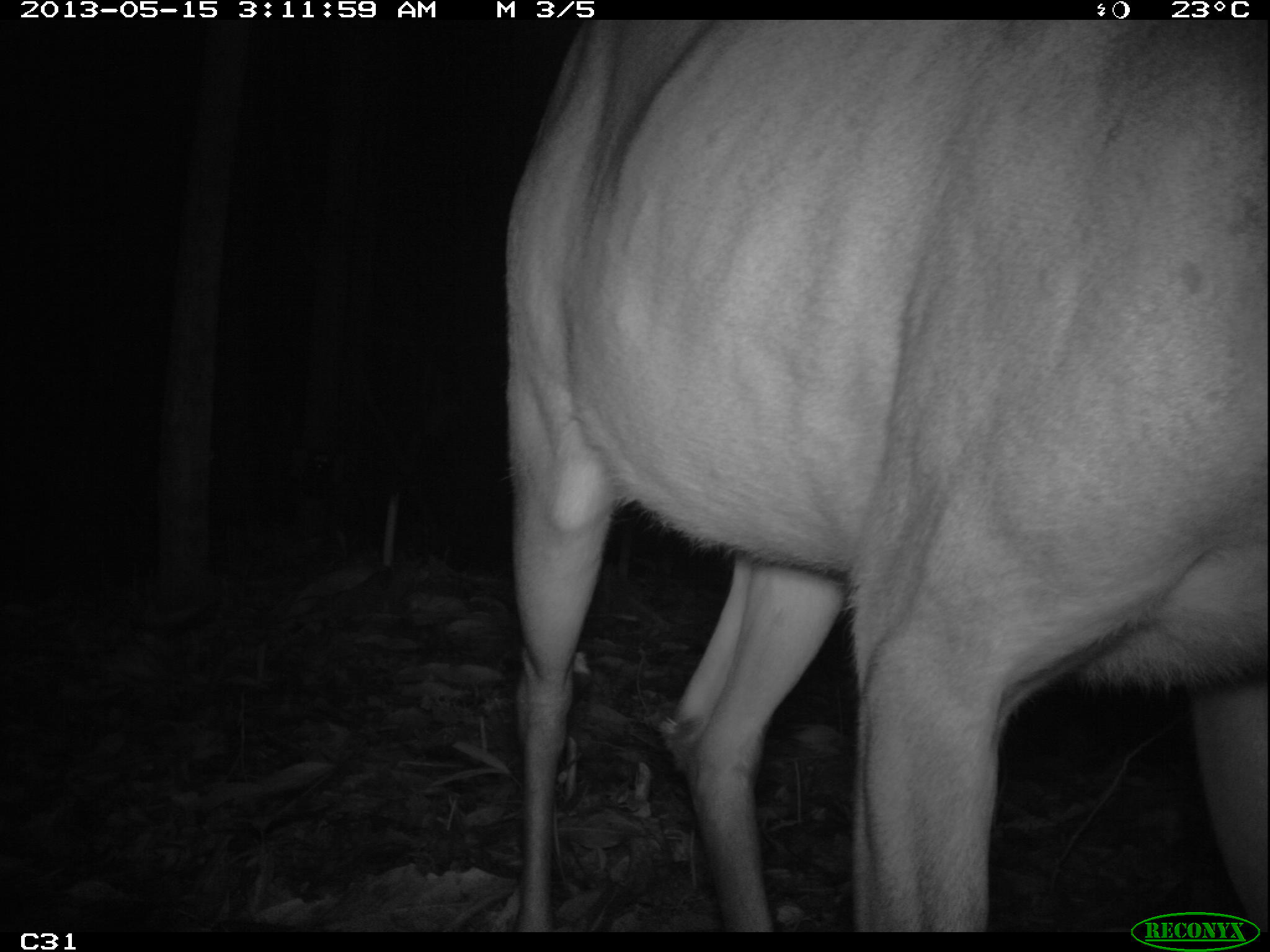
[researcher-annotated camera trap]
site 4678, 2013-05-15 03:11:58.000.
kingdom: Animalia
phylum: Chordata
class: Mammalia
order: Artiodactyla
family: Cervidae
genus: Mazama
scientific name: Mazama americana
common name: red brocket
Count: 1.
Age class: adult.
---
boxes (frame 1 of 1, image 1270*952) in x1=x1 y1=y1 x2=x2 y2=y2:
mazama americana: x1=498 y1=16 x2=1267 y2=927